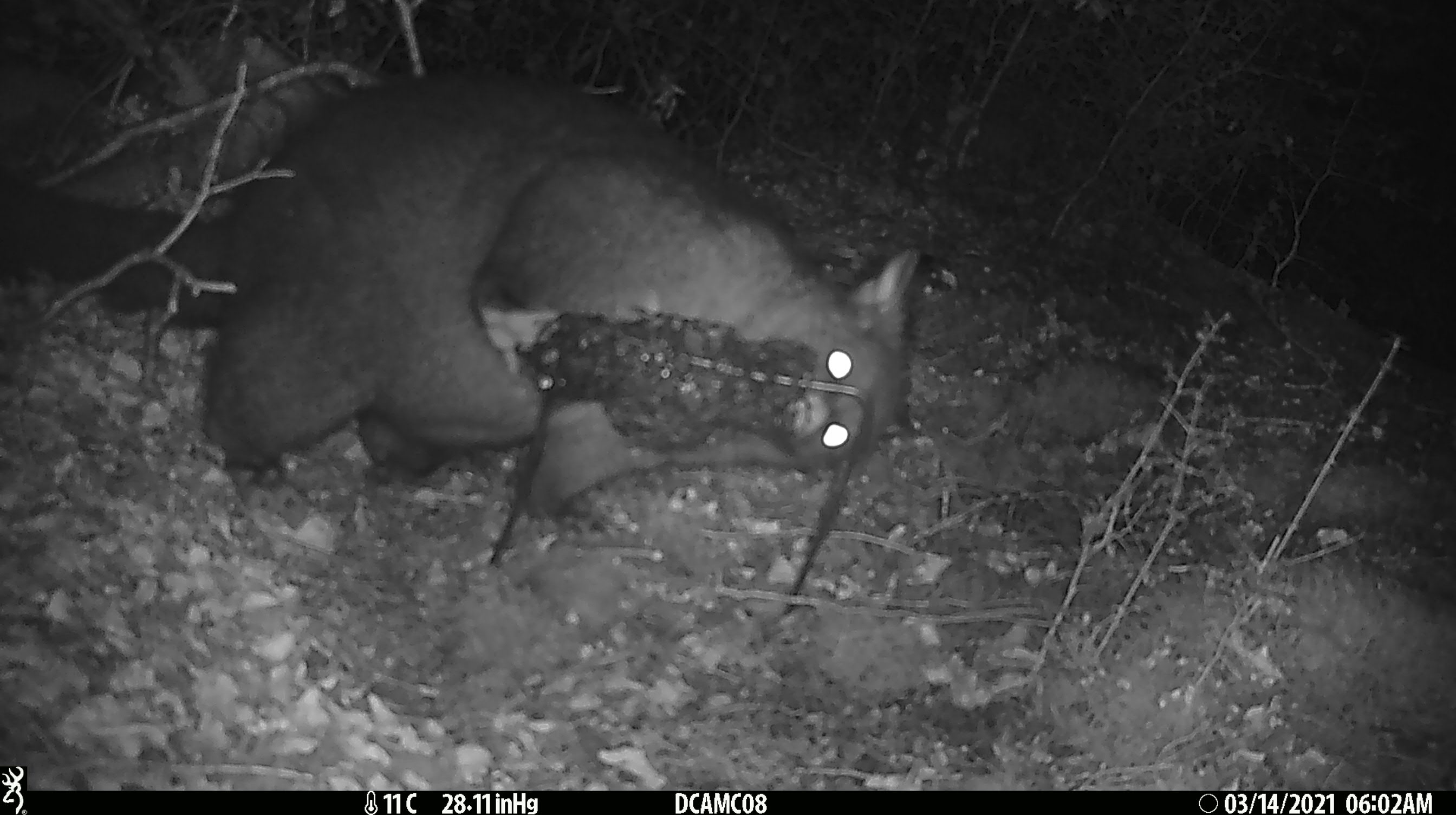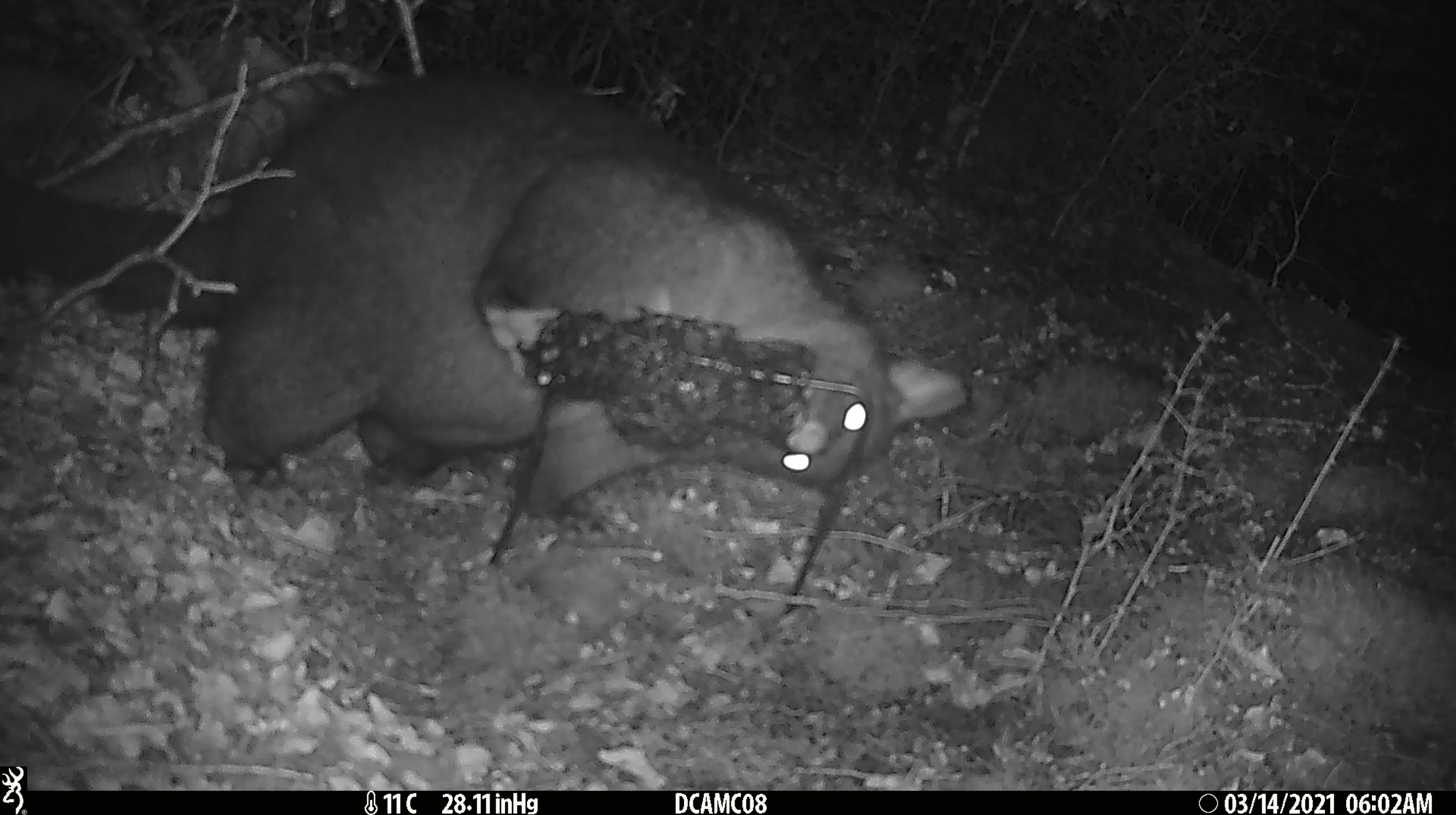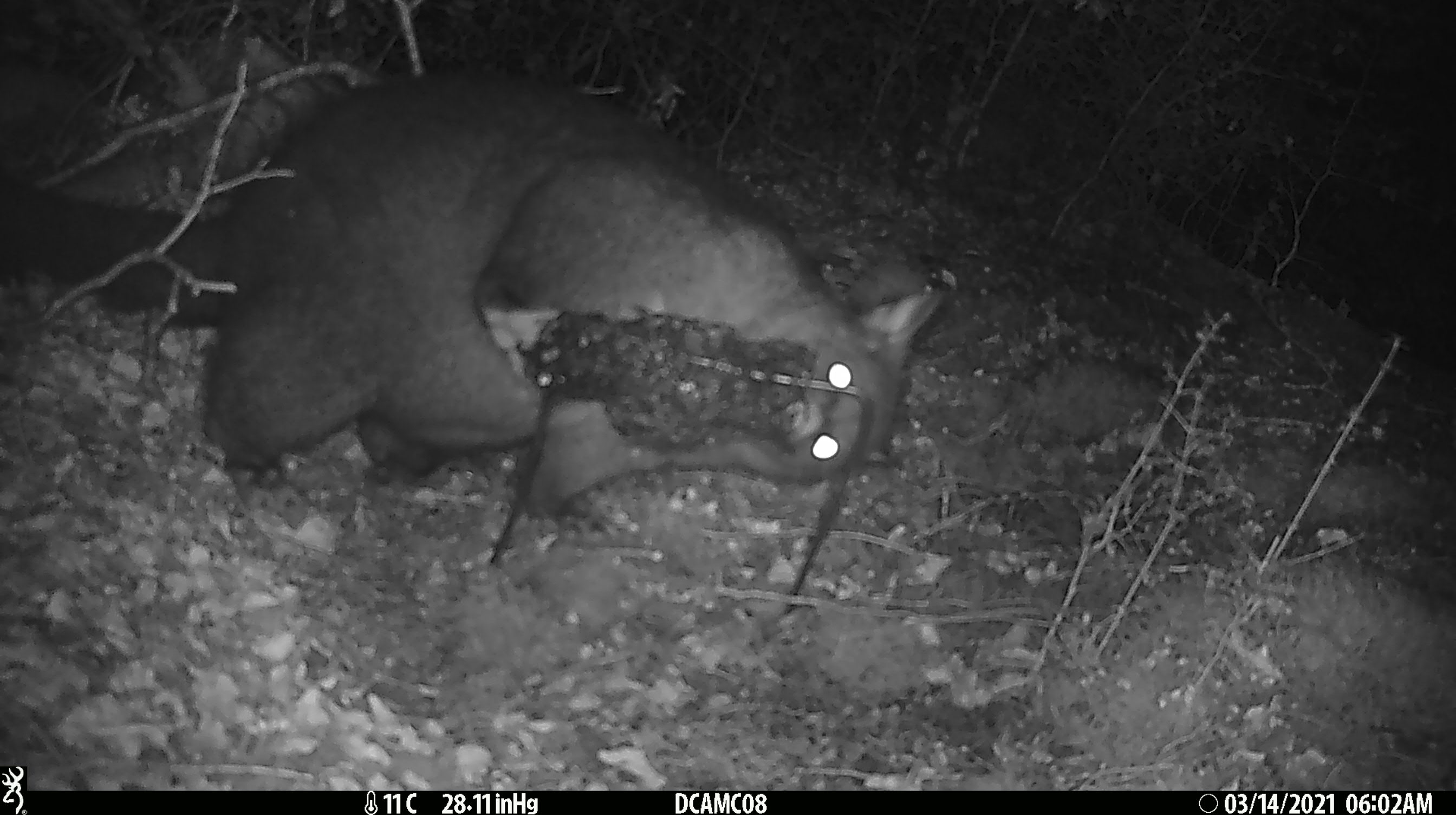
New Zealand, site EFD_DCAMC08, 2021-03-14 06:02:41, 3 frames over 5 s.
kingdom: Animalia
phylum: Chordata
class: Mammalia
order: Diprotodontia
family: Phalangeridae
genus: Trichosurus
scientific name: Trichosurus vulpecula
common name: common brushtail possum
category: possum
Possum (common brushtail possum) (Trichosurus vulpecula).